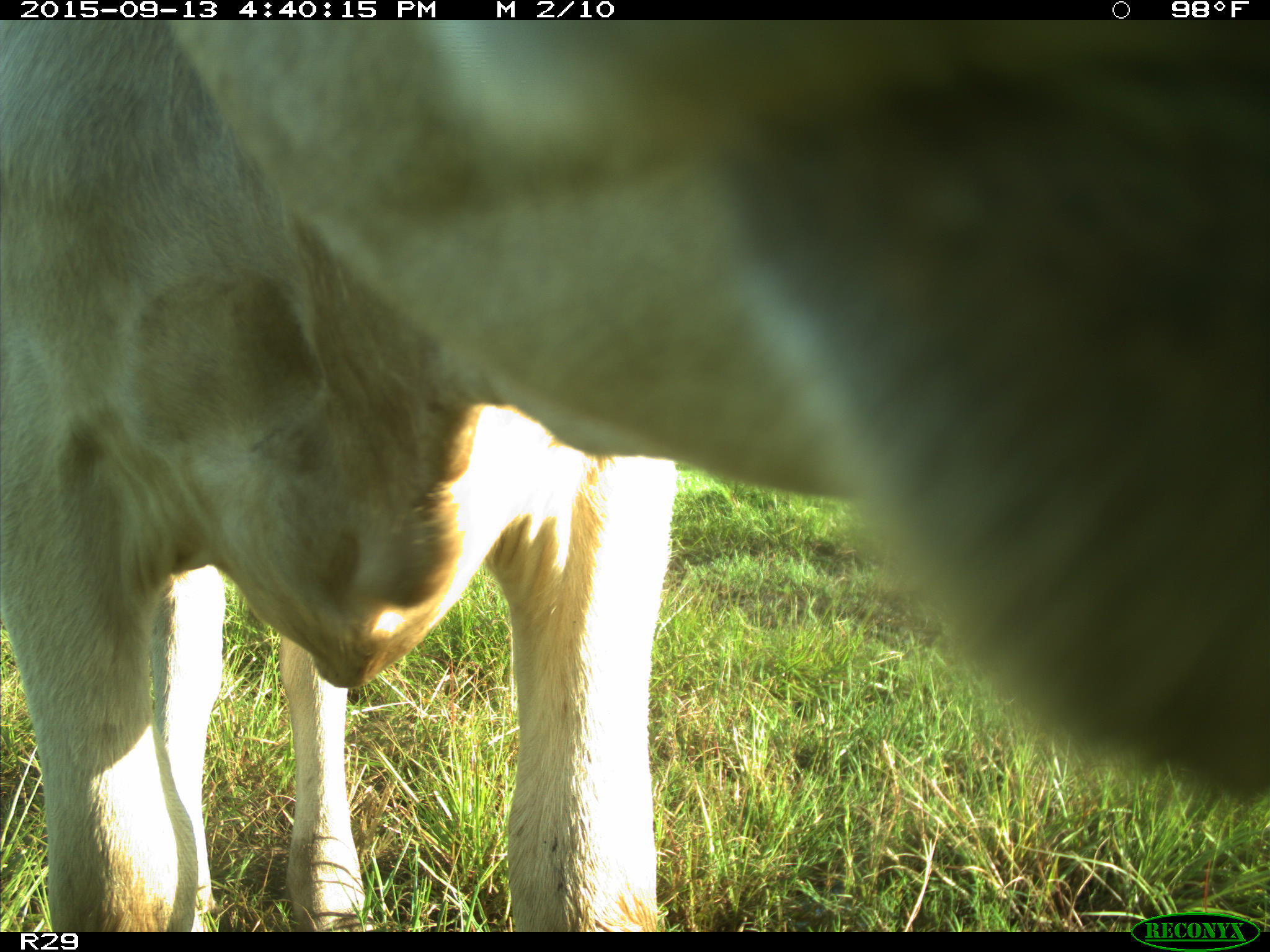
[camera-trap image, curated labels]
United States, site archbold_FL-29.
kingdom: Animalia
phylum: Chordata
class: Mammalia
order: Artiodactyla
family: Bovidae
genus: Bos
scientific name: Bos taurus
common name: domestic cow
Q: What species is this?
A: Bos taurus (domestic cow).